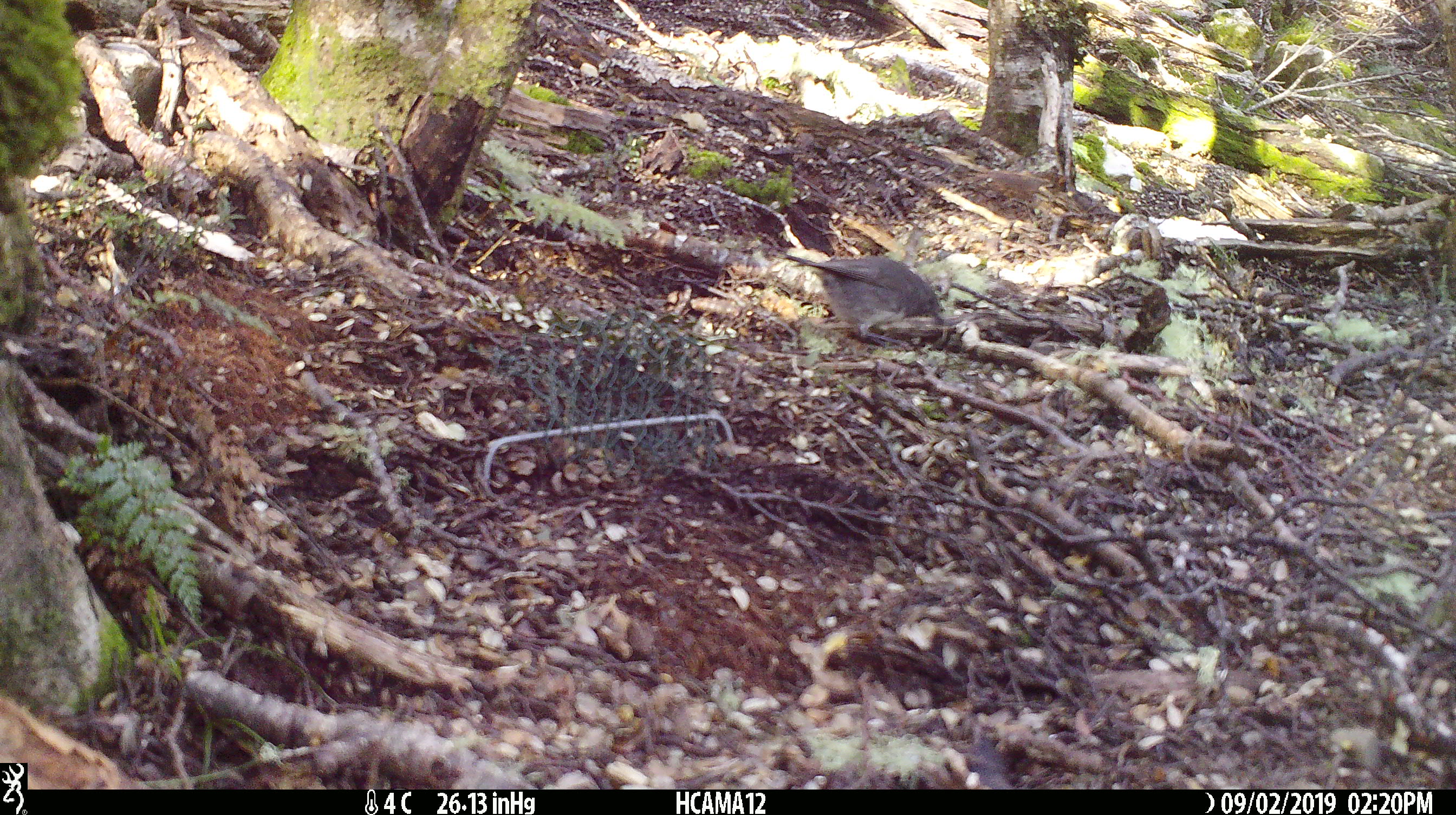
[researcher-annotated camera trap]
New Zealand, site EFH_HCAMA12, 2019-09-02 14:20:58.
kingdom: Animalia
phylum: Chordata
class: Aves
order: Passeriformes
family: Petroicidae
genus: Petroica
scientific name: Petroica australis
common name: new zealand robin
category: robin